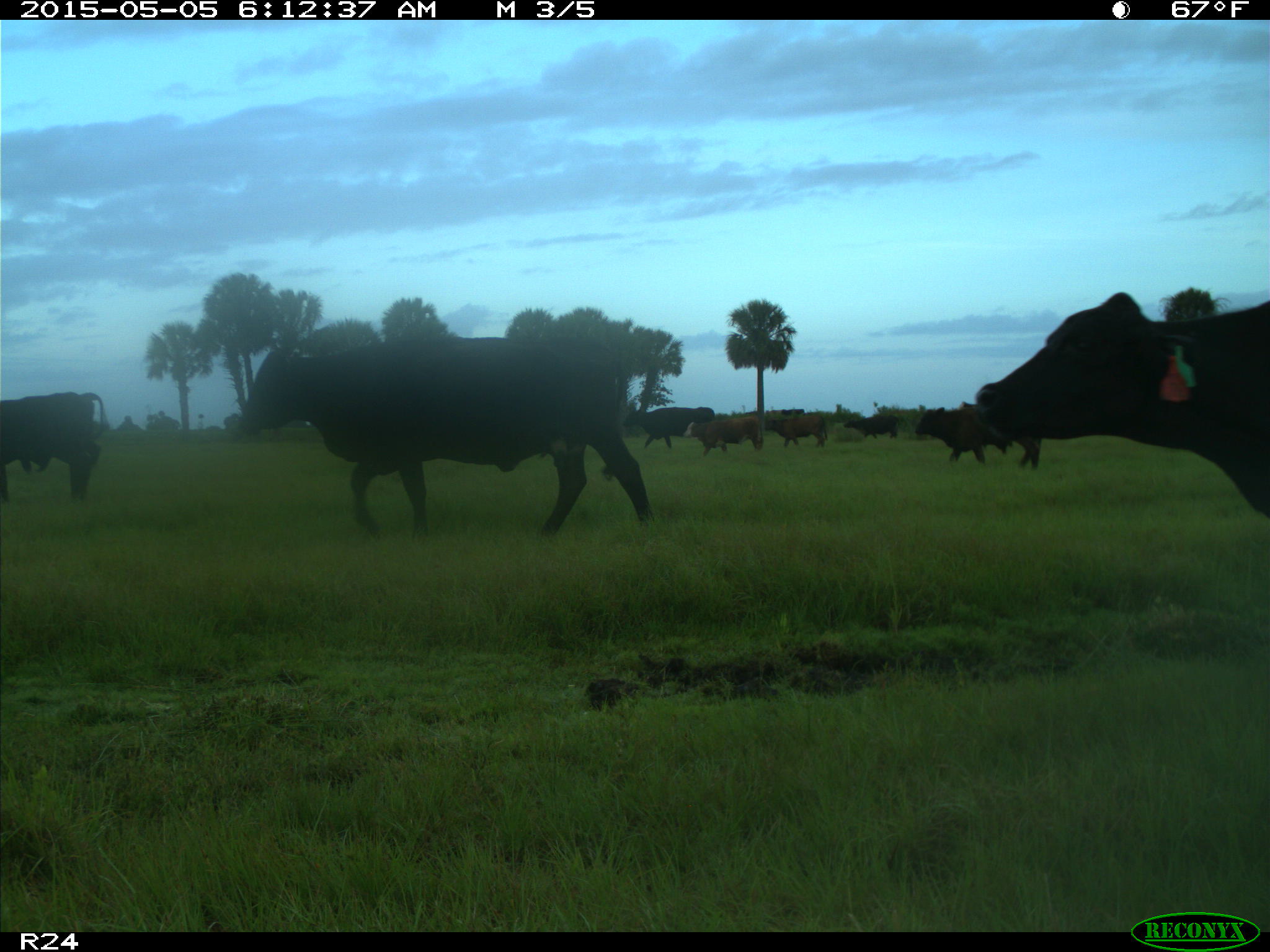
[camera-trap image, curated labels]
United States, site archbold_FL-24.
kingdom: Animalia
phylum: Chordata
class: Mammalia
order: Artiodactyla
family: Bovidae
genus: Bos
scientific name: Bos taurus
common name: domestic cow